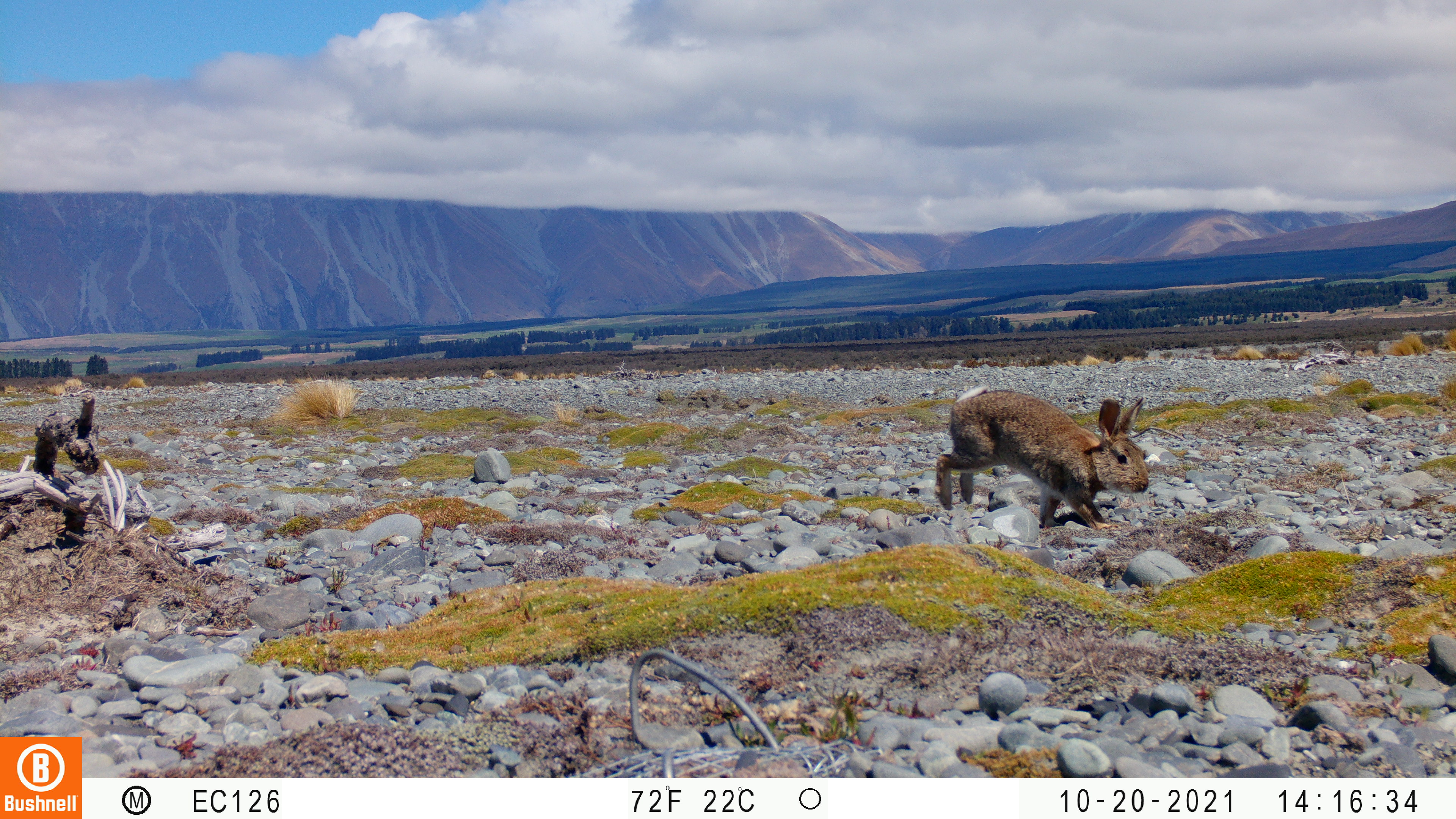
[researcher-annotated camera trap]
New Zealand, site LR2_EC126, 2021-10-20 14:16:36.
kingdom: Animalia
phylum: Chordata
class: Mammalia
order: Lagomorpha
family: Leporidae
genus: Oryctolagus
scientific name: Oryctolagus cuniculus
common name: european rabbit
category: rabbit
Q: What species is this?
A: Rabbit (european rabbit) (Oryctolagus cuniculus).